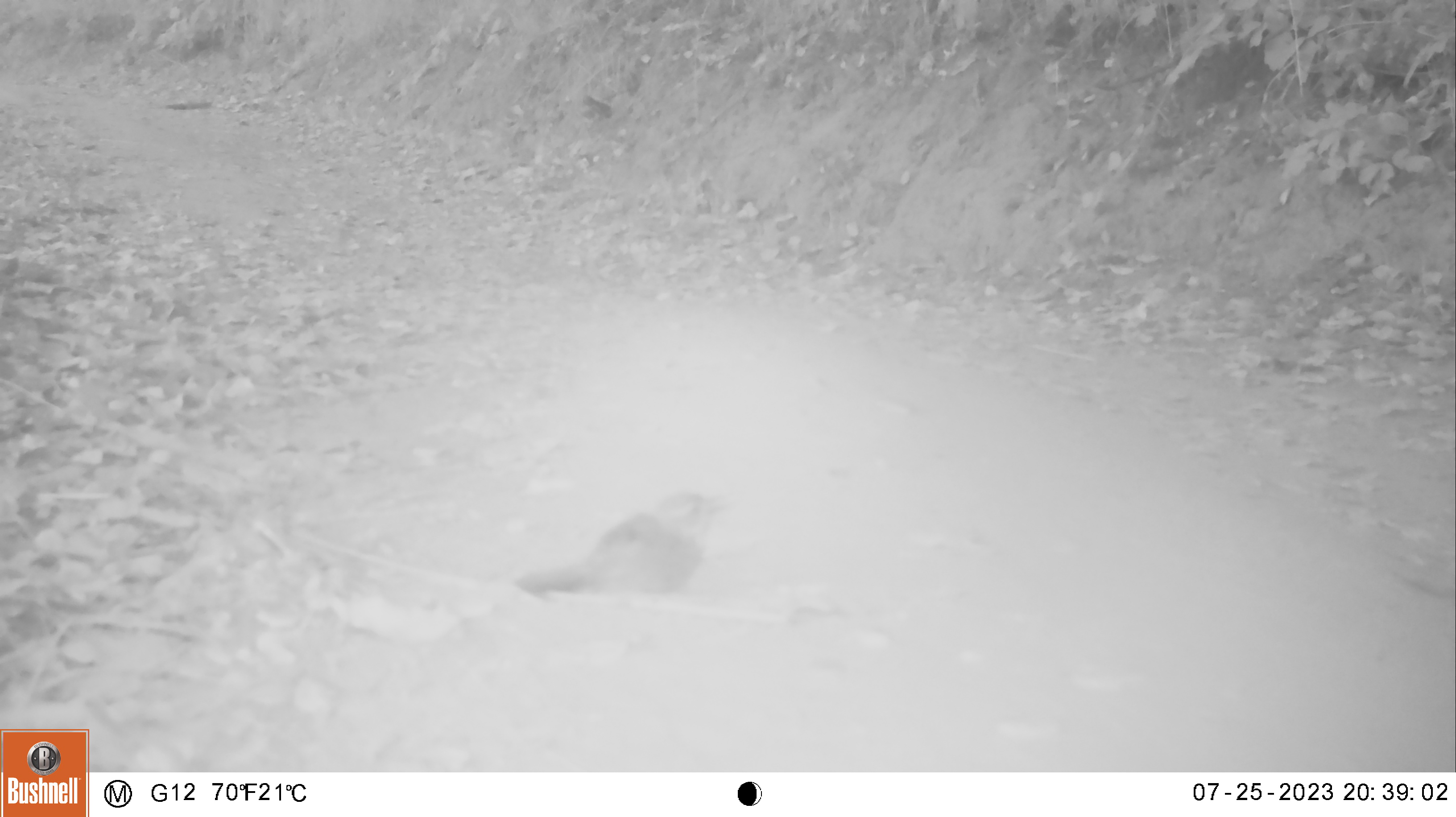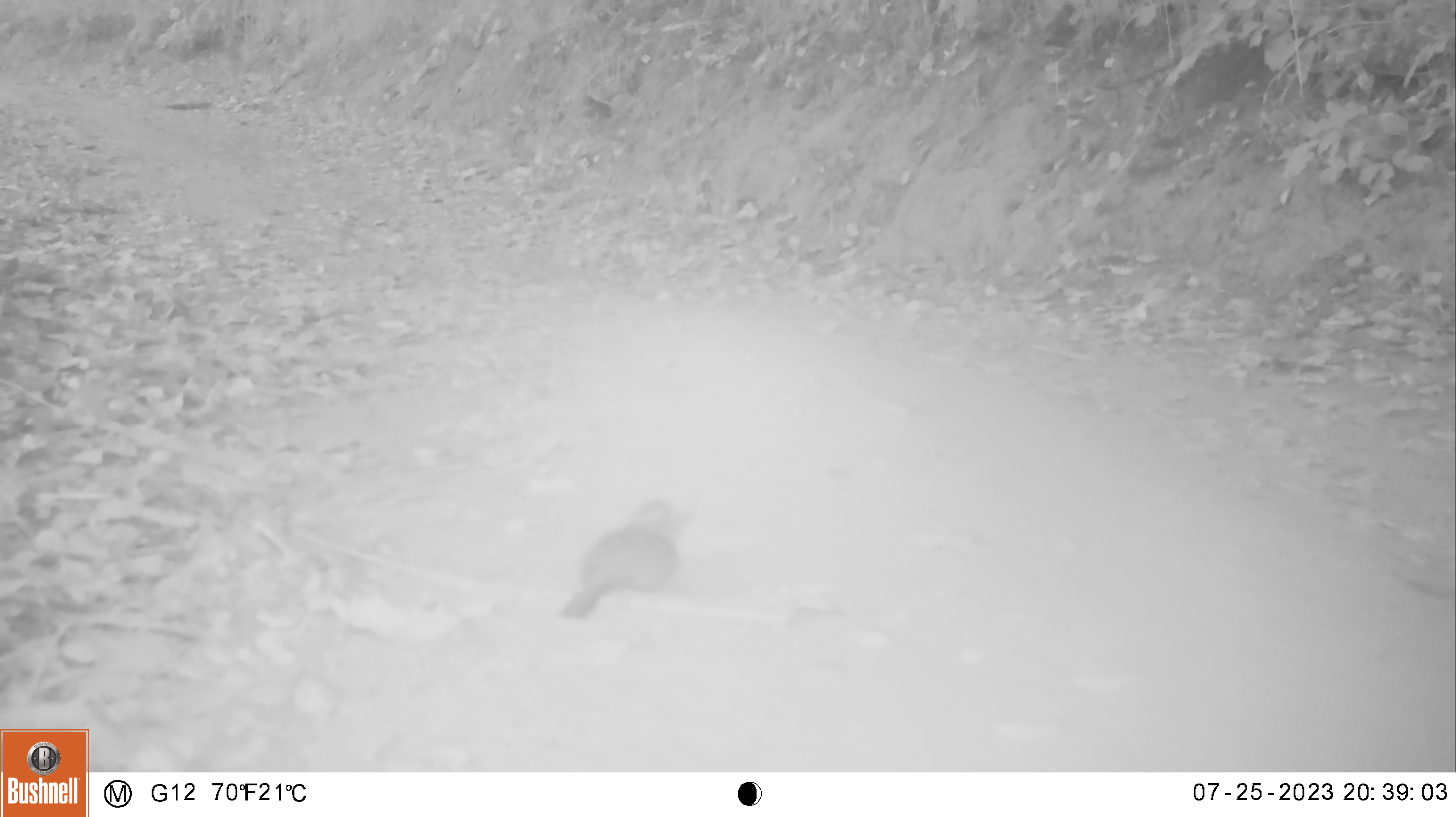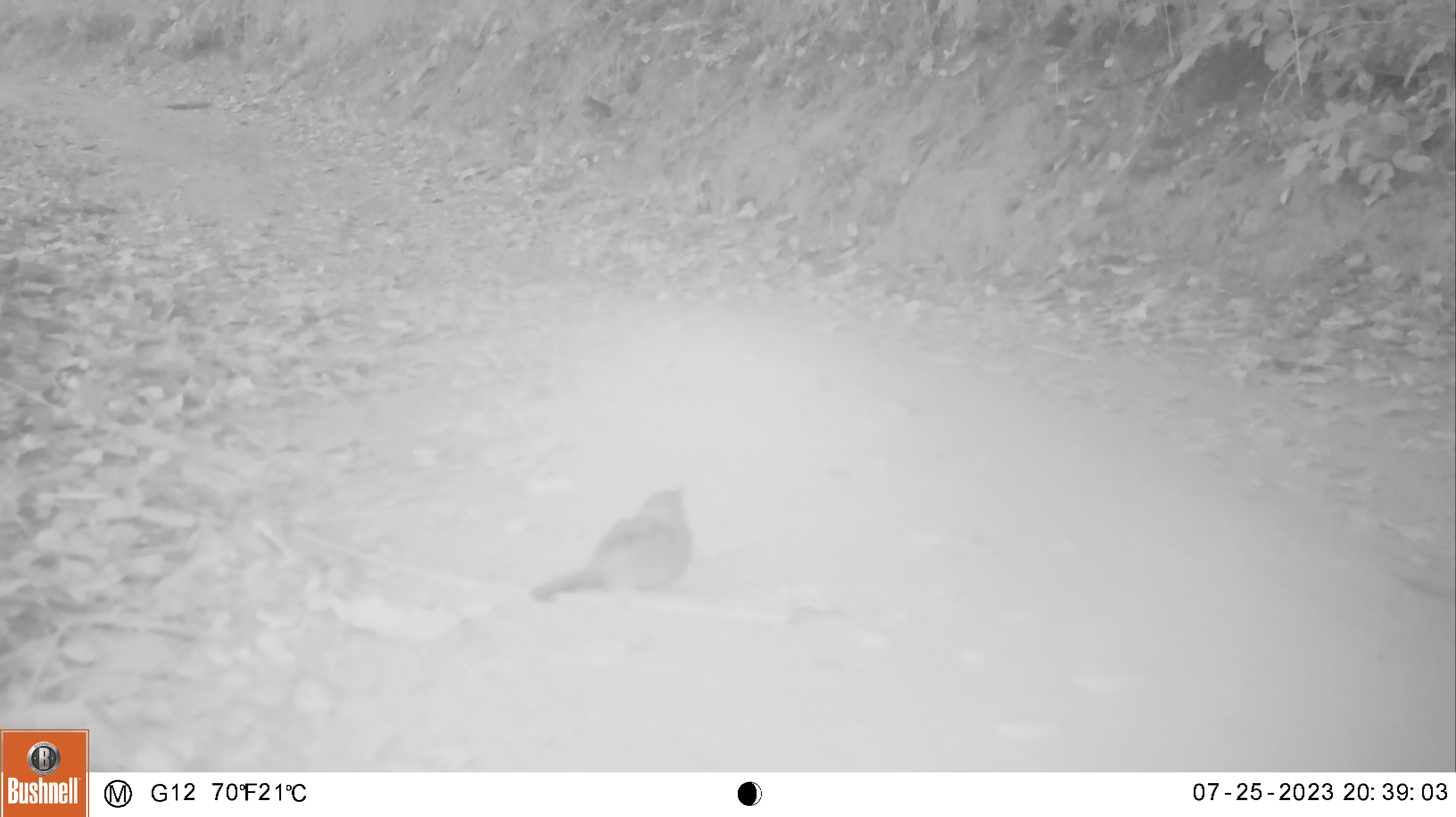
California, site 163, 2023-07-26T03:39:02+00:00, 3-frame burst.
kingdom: Animalia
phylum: Chordata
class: Aves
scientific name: Aves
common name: bird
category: unknown bird